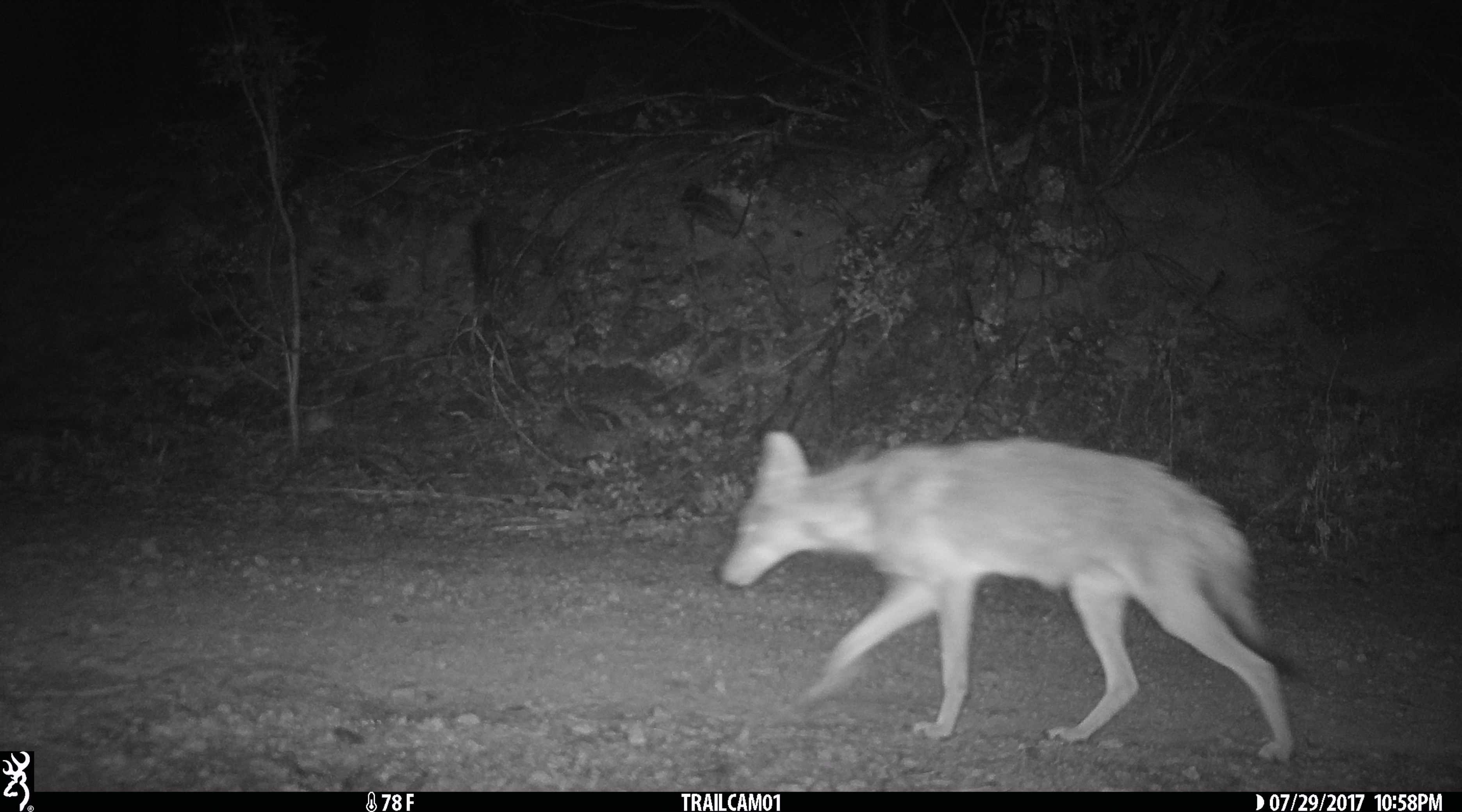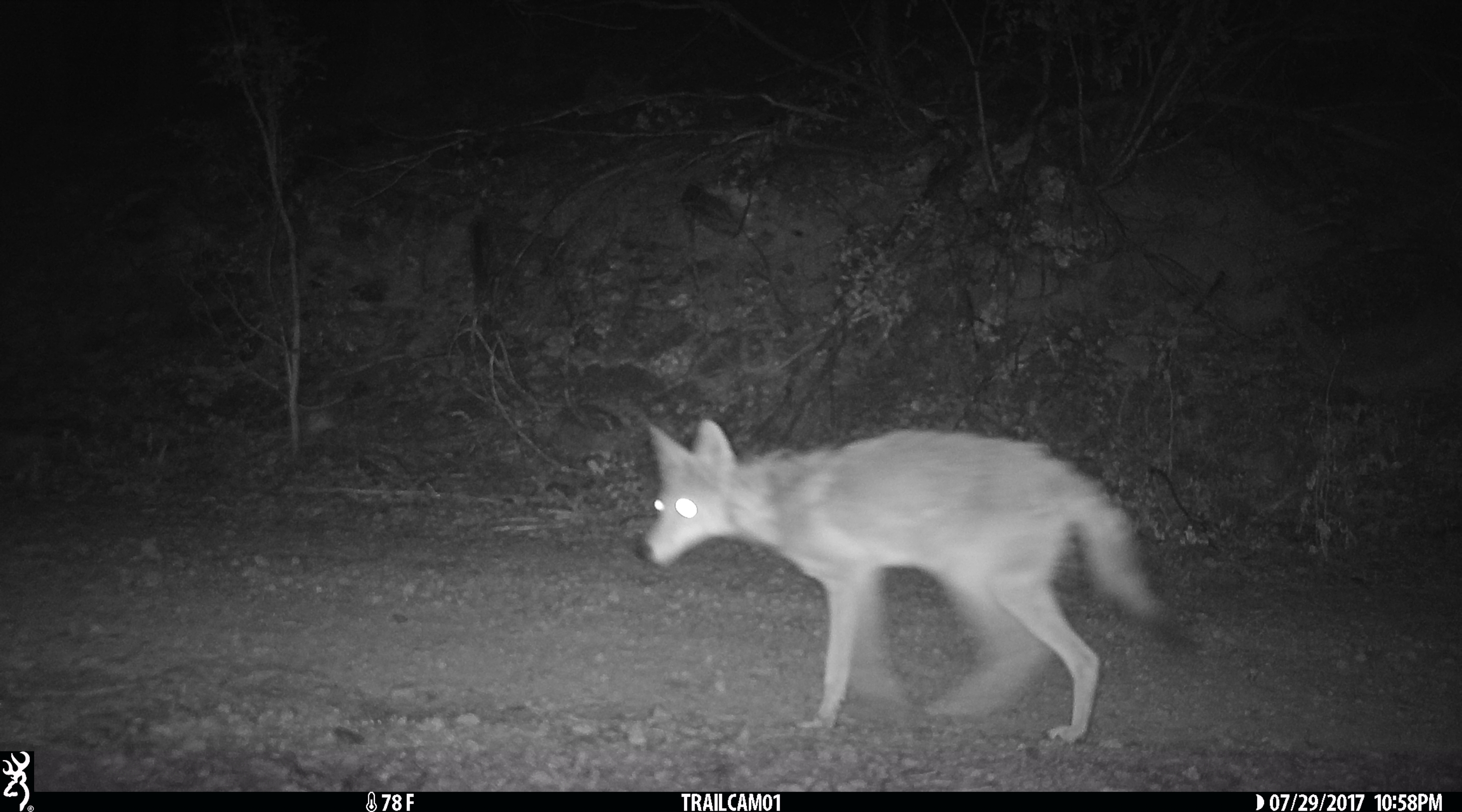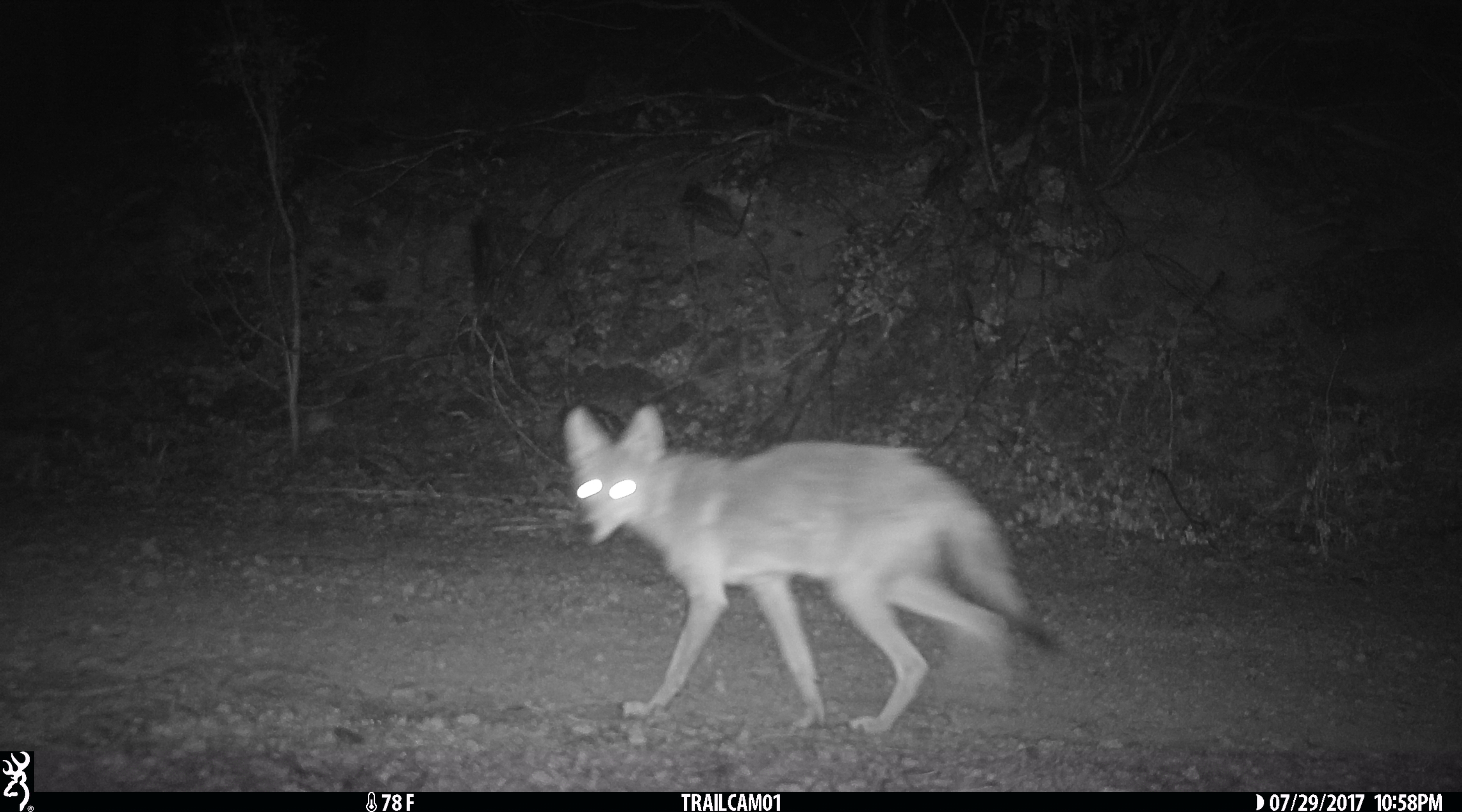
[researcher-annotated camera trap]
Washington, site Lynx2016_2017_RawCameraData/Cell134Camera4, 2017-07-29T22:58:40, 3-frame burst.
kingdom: Animalia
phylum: Chordata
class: Mammalia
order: Carnivora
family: Canidae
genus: Canis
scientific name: Canis latrans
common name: coyote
Canis latrans (coyote). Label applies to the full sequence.